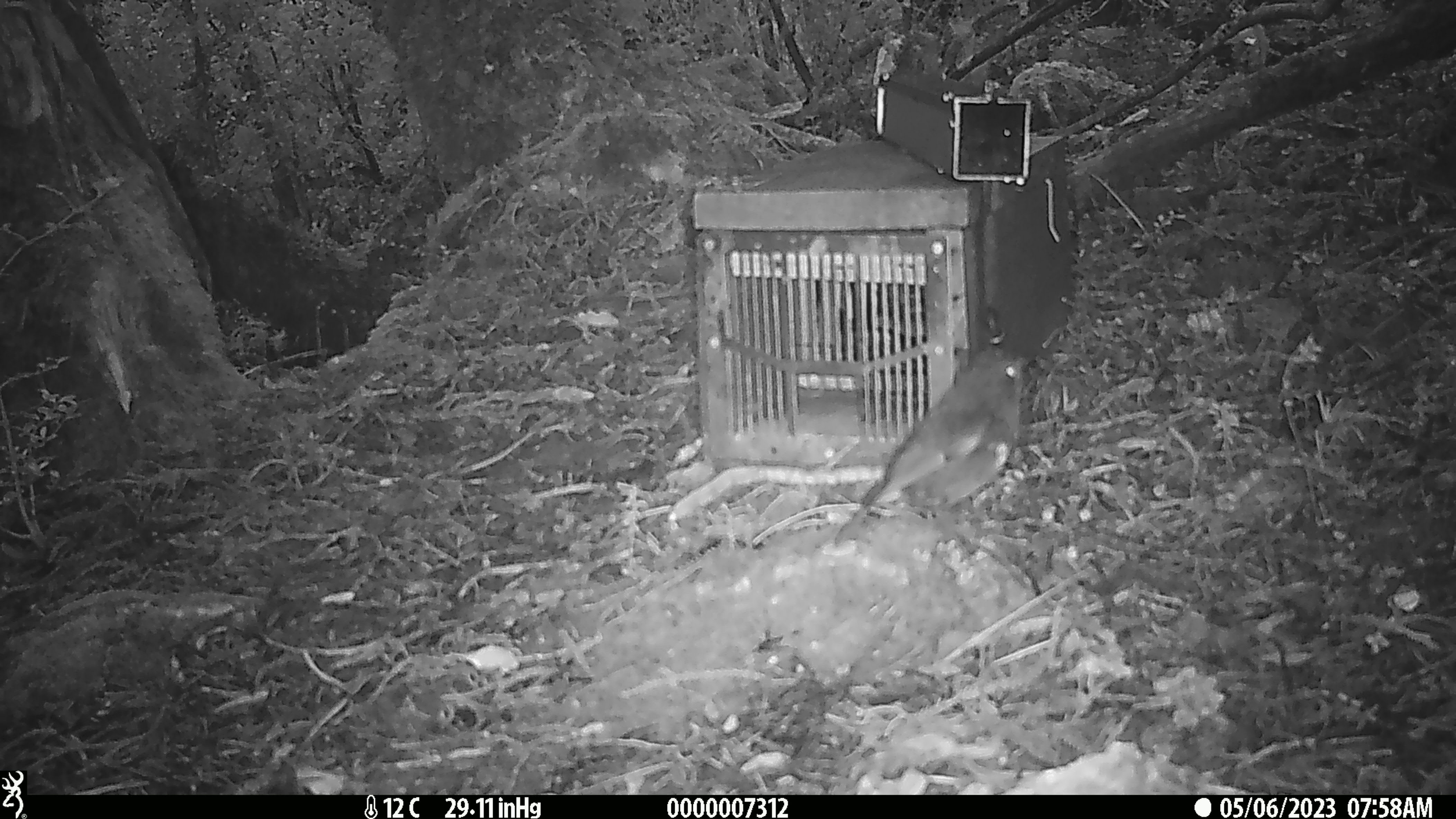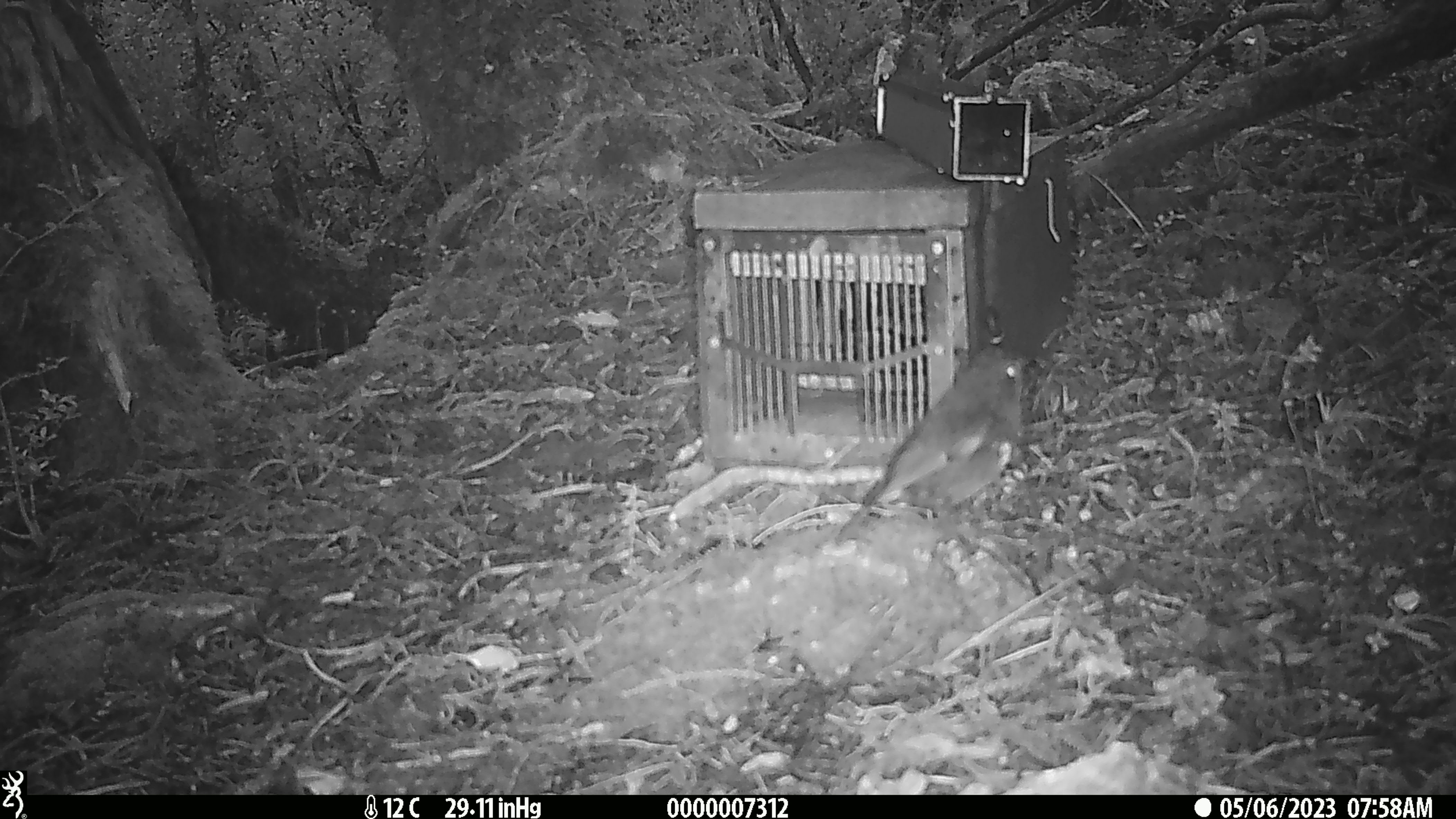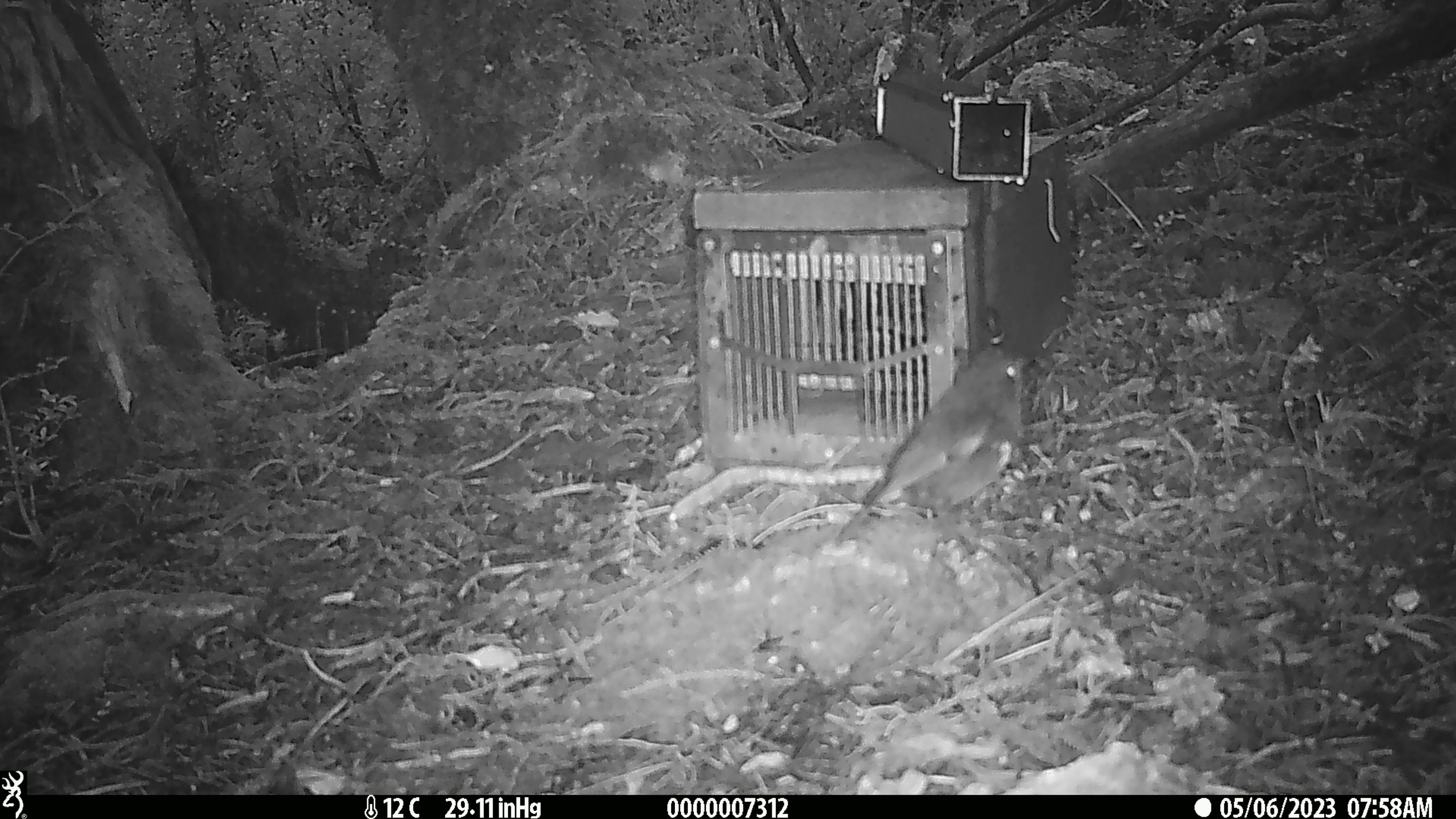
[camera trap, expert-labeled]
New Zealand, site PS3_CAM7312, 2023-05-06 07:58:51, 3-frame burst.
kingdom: Animalia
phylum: Chordata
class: Aves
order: Passeriformes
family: Petroicidae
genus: Petroica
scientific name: Petroica australis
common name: new zealand robin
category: robin